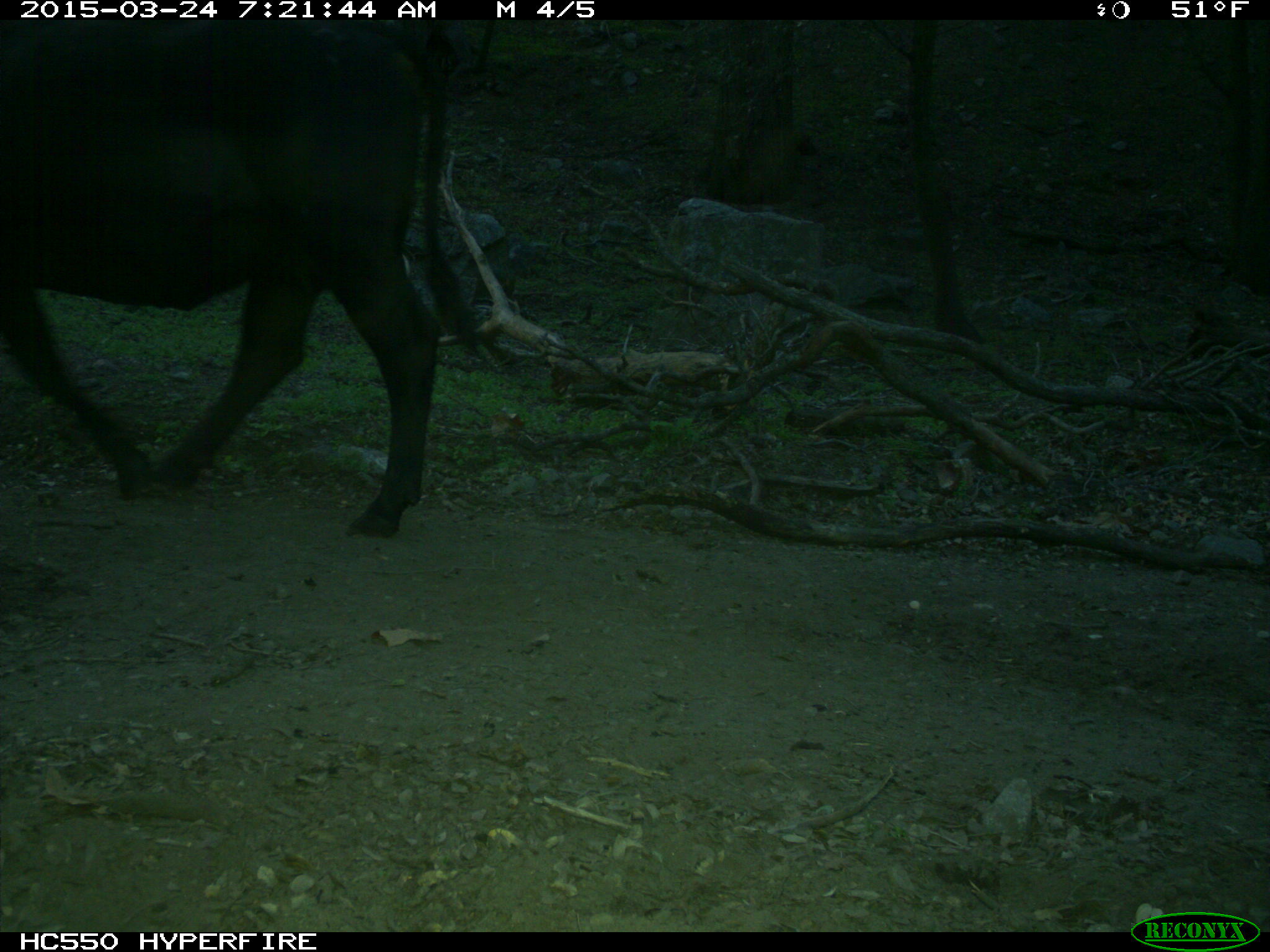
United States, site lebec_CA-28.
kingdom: Animalia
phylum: Chordata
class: Mammalia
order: Artiodactyla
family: Bovidae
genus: Bos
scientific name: Bos taurus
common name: domestic cow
Bos taurus (domestic cow).